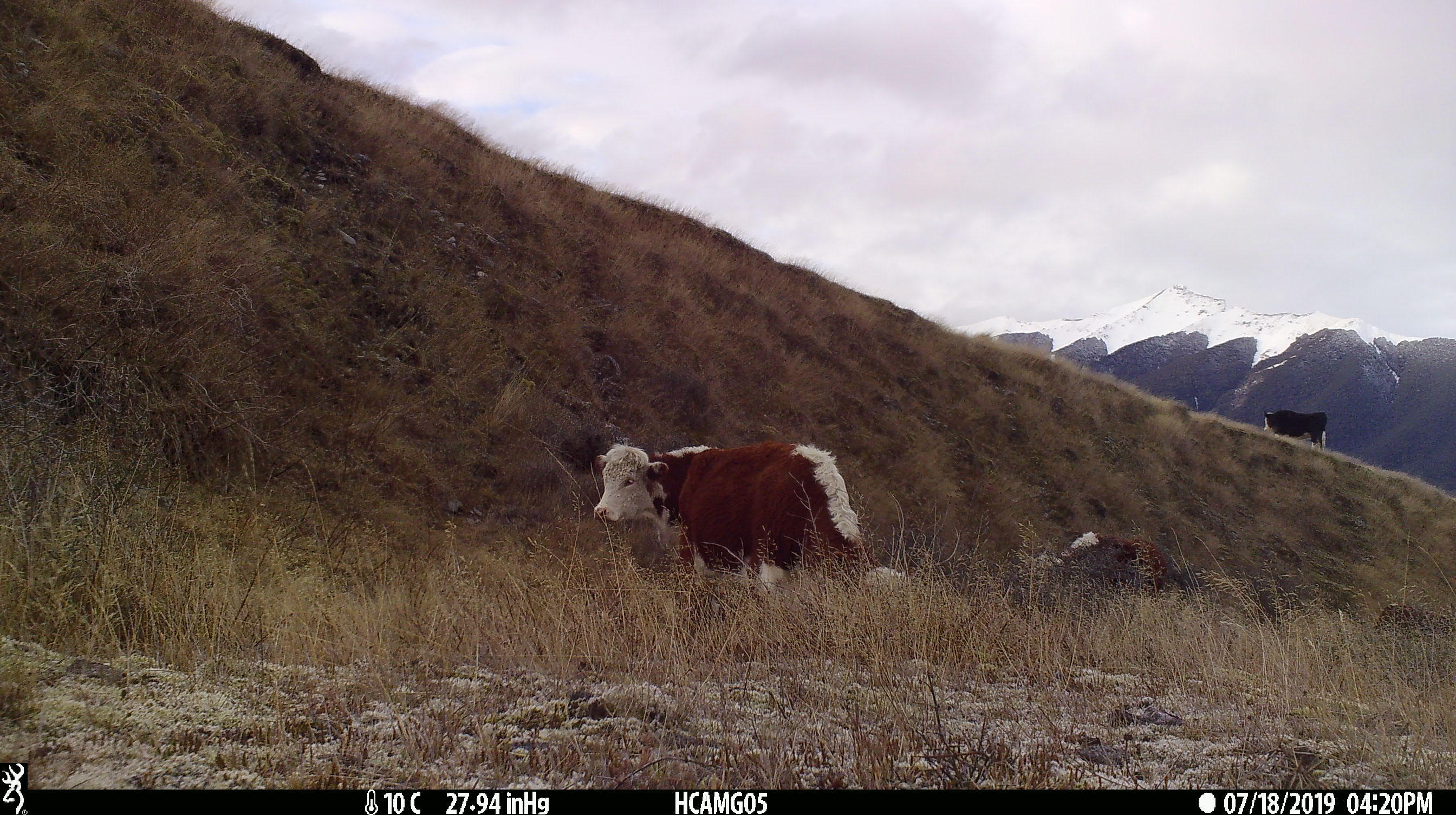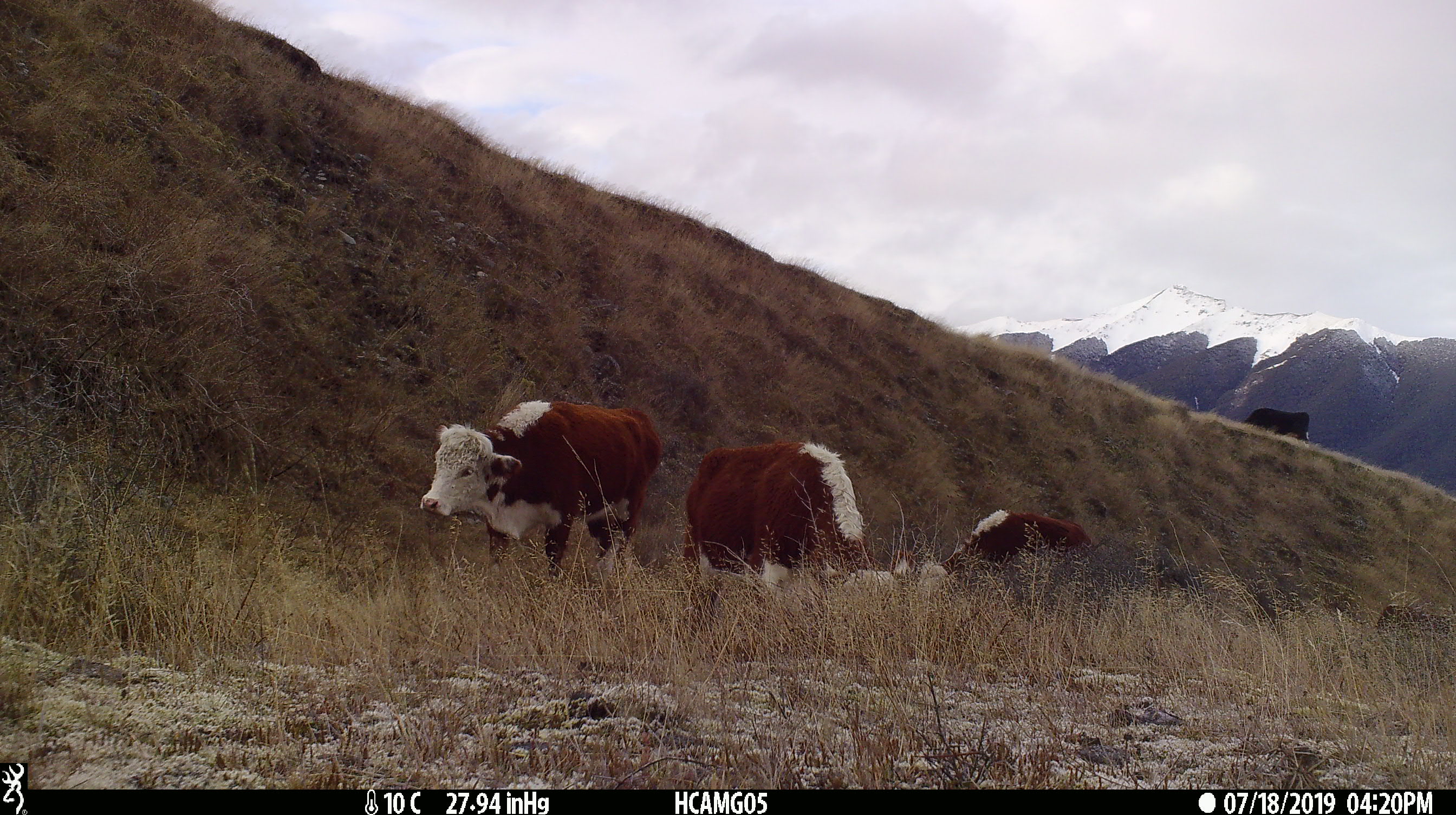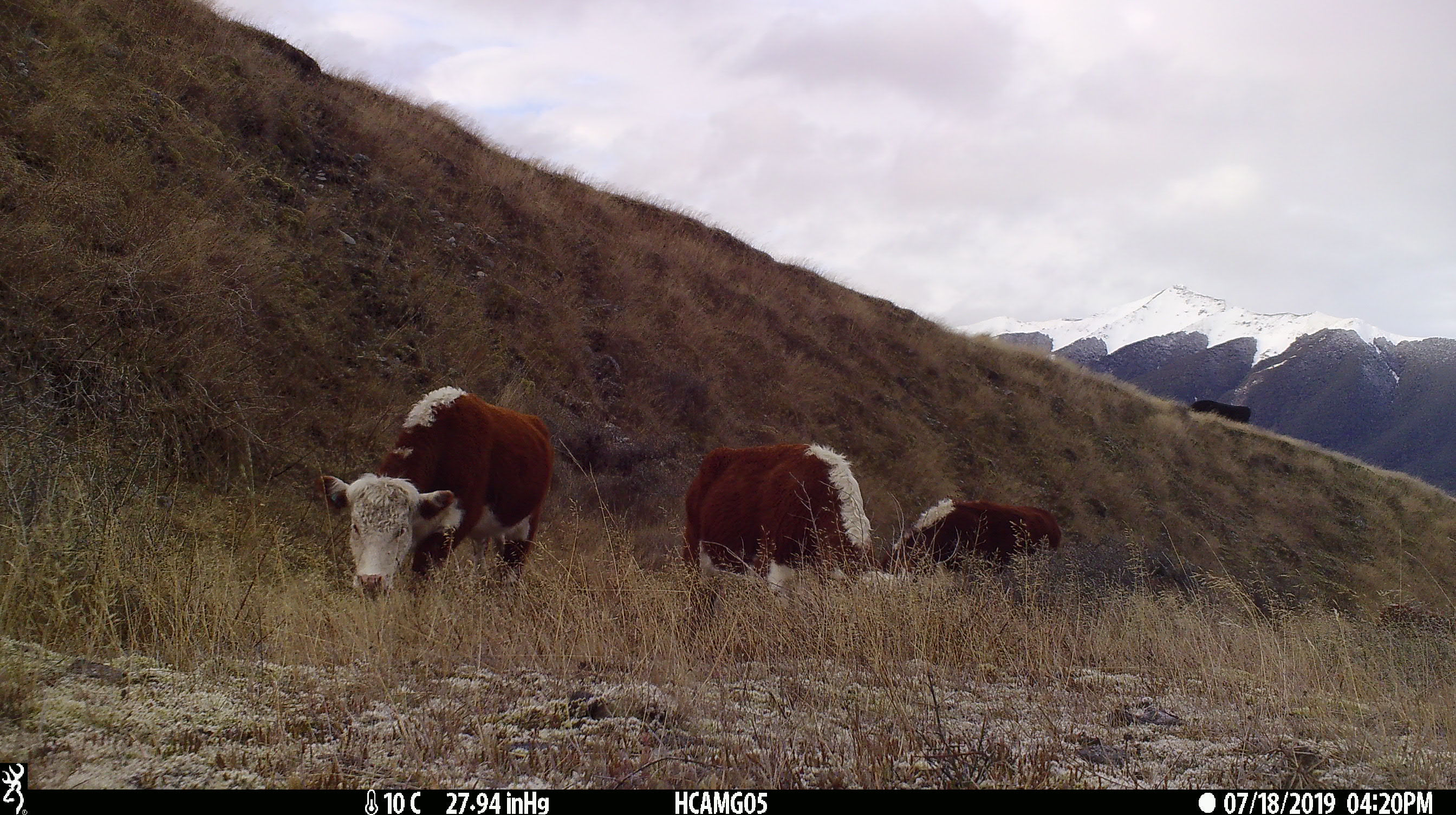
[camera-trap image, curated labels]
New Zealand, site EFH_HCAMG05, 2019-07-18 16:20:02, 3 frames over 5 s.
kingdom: Animalia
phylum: Chordata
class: Mammalia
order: Artiodactyla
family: Bovidae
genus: Bos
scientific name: Bos taurus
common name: domestic cow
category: cow